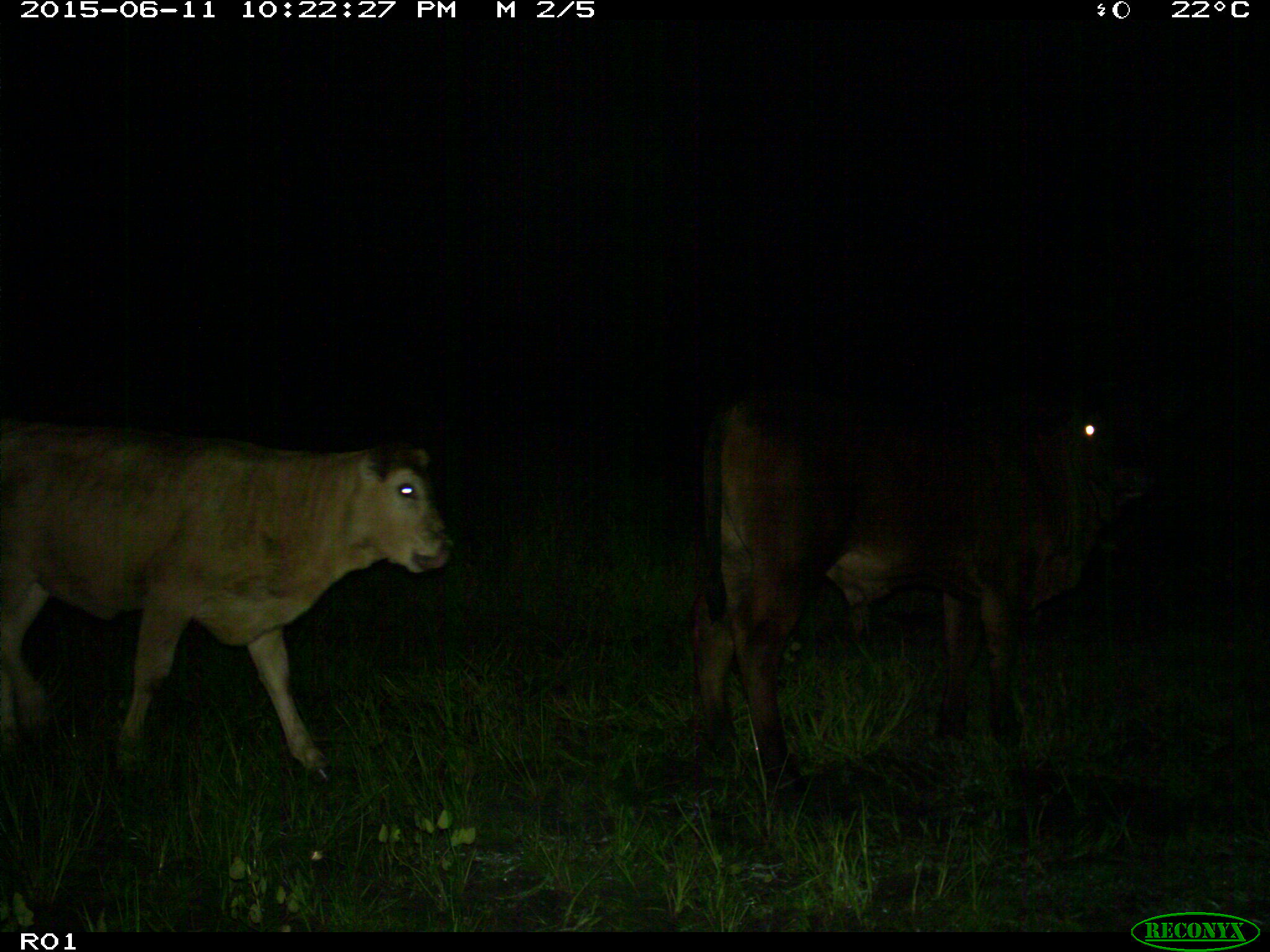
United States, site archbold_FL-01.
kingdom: Animalia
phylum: Chordata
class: Mammalia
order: Artiodactyla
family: Bovidae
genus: Bos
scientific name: Bos taurus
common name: domestic cow